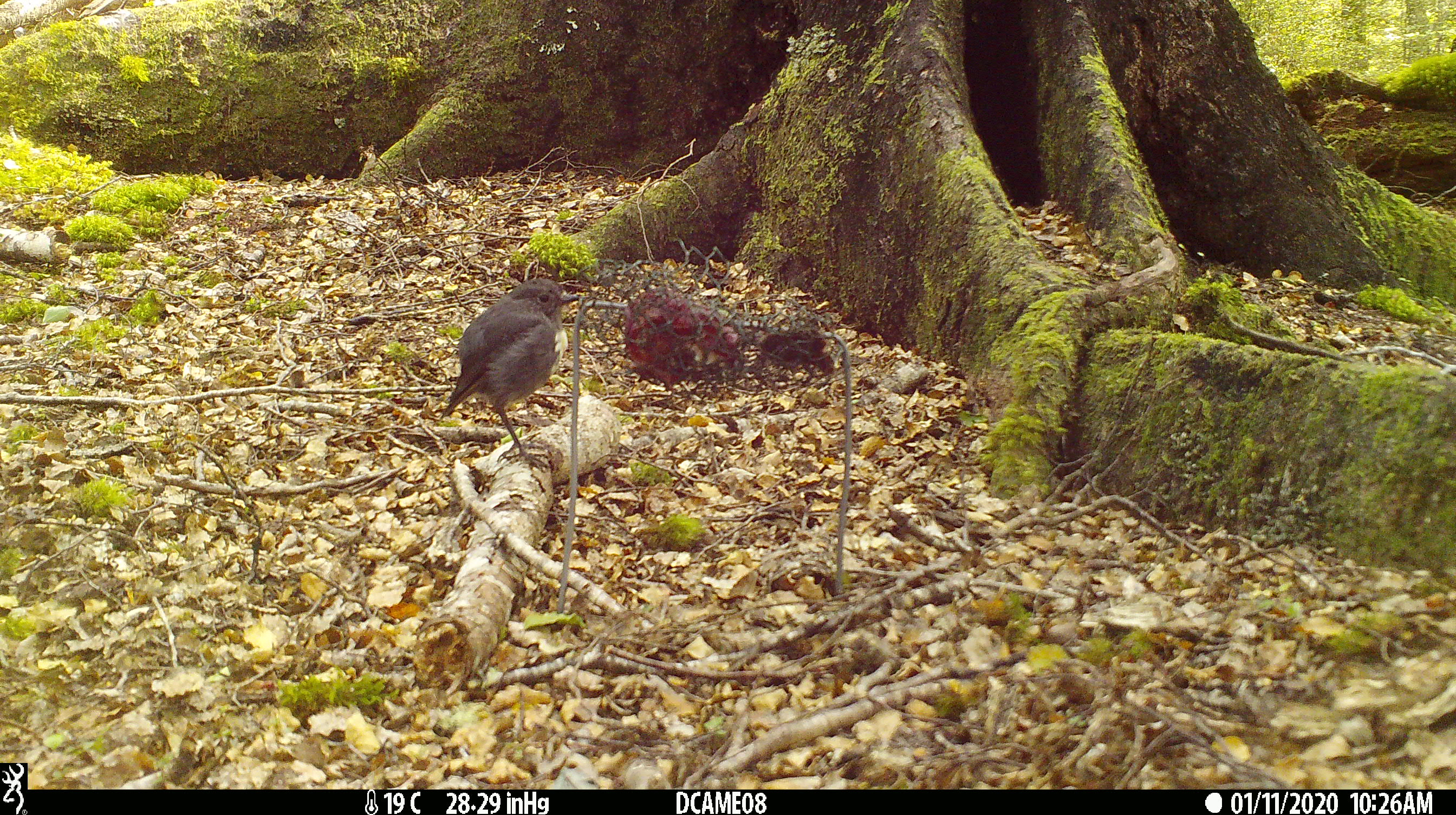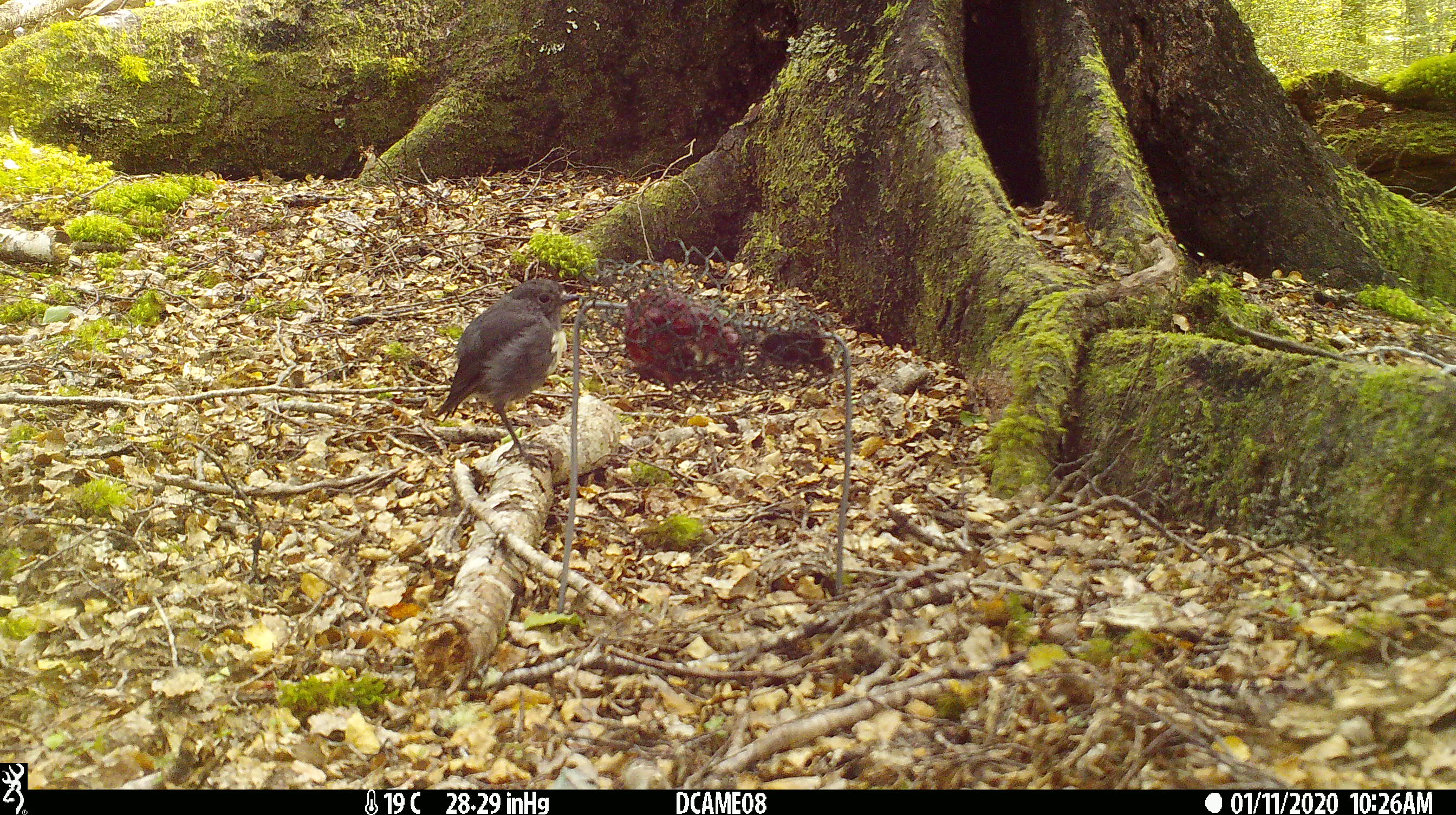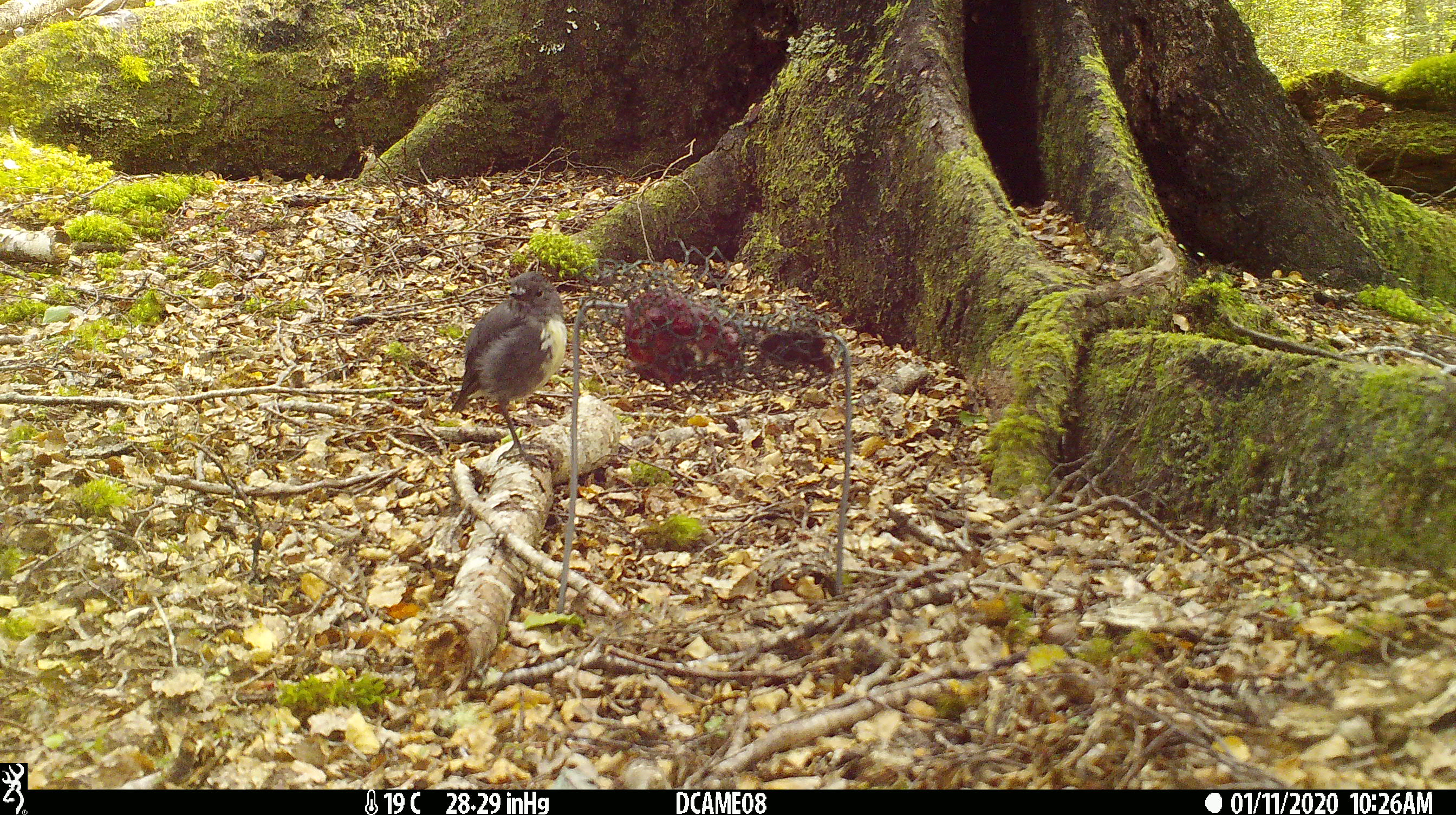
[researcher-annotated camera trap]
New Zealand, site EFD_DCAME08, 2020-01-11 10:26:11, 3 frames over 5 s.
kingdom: Animalia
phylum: Chordata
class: Aves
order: Passeriformes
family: Petroicidae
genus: Petroica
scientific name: Petroica australis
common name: new zealand robin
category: robin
Robin (new zealand robin) (Petroica australis).